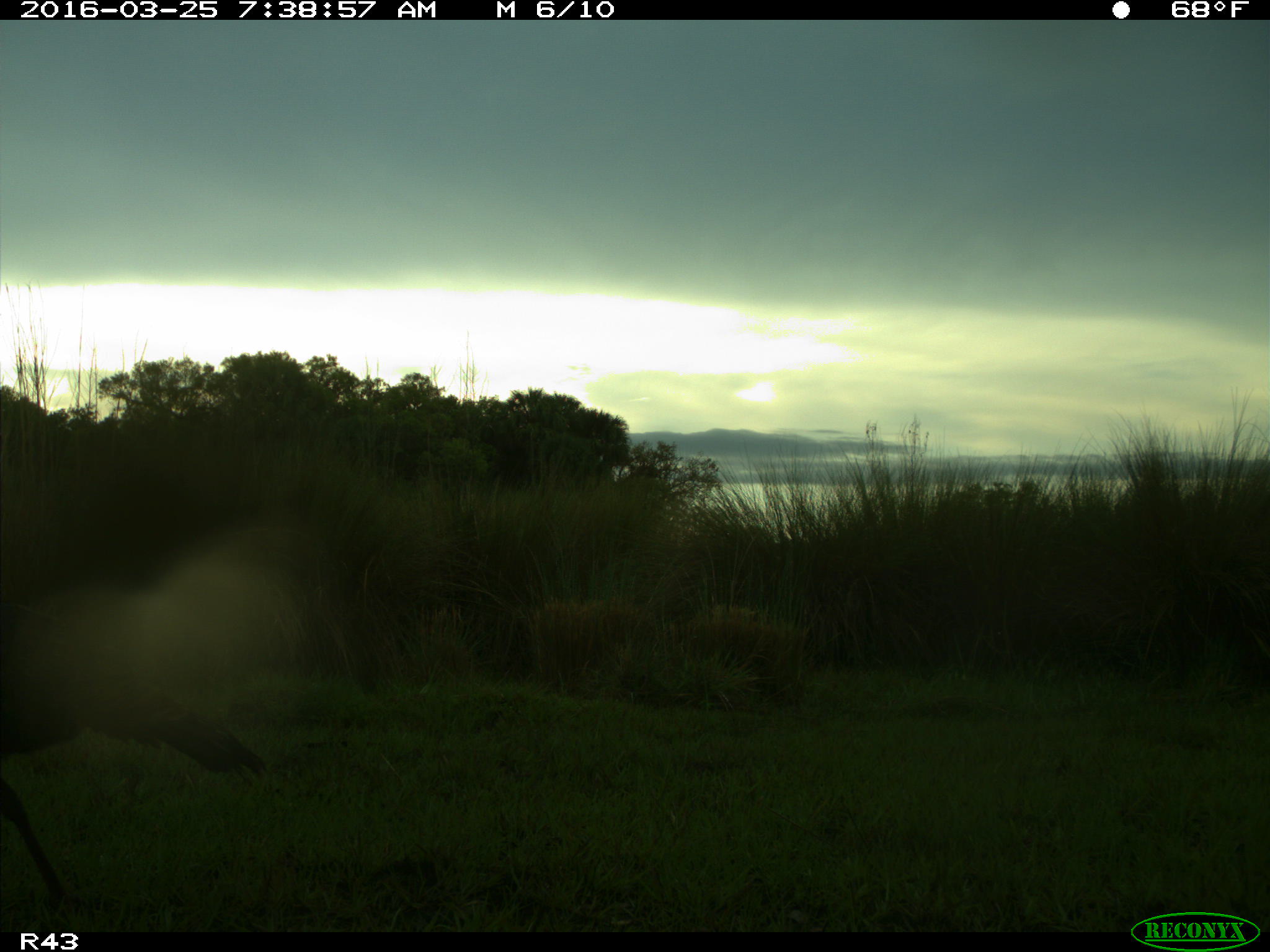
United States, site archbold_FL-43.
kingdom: Animalia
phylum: Chordata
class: Aves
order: Galliformes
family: Phasianidae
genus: Meleagris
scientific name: Meleagris gallopavo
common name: wild turkey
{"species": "Meleagris gallopavo (wild turkey)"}